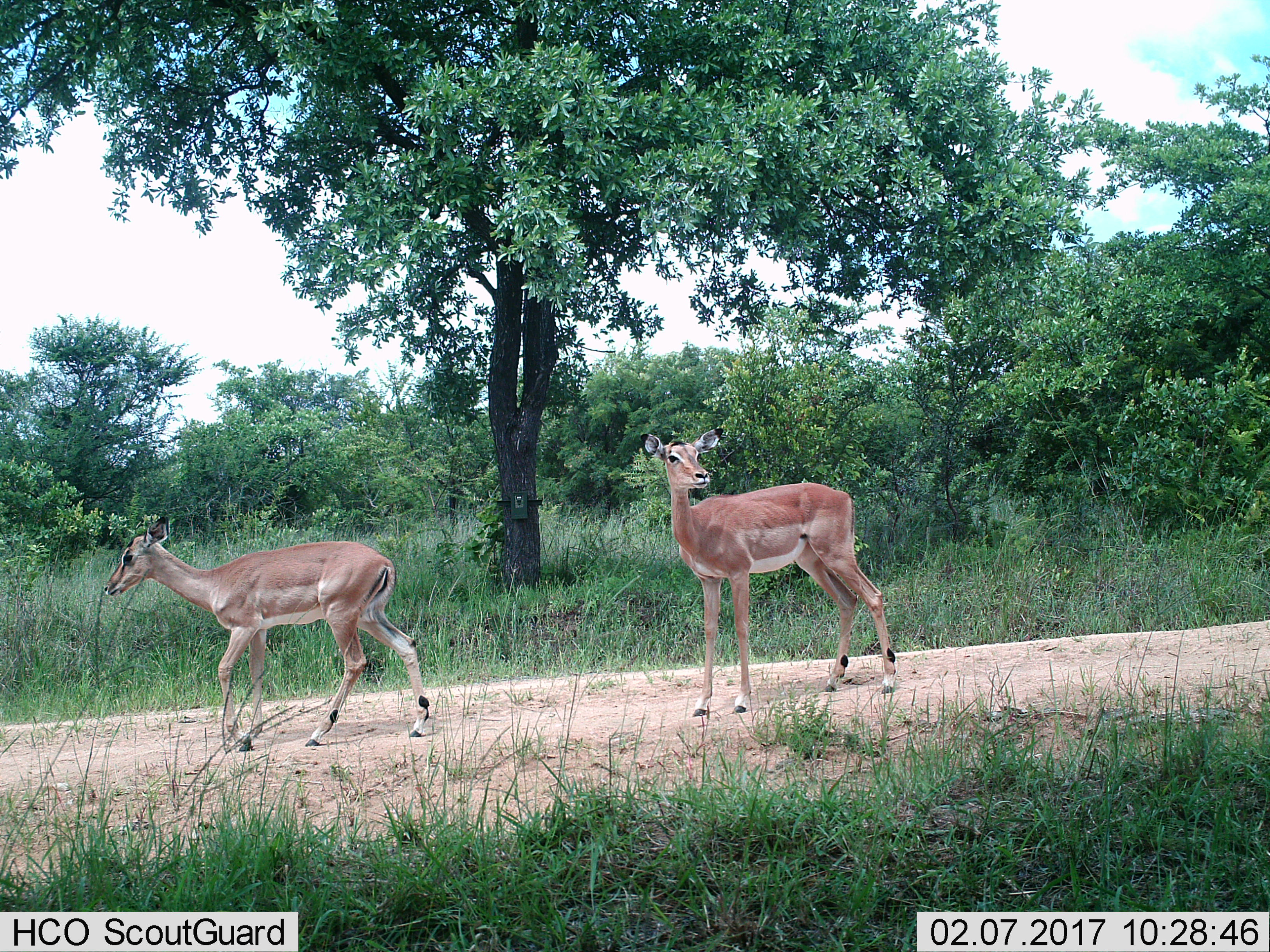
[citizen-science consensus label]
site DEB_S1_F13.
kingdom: Animalia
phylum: Chordata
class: Mammalia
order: Artiodactyla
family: Bovidae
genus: Aepyceros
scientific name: Aepyceros melampus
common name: impala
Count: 2.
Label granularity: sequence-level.